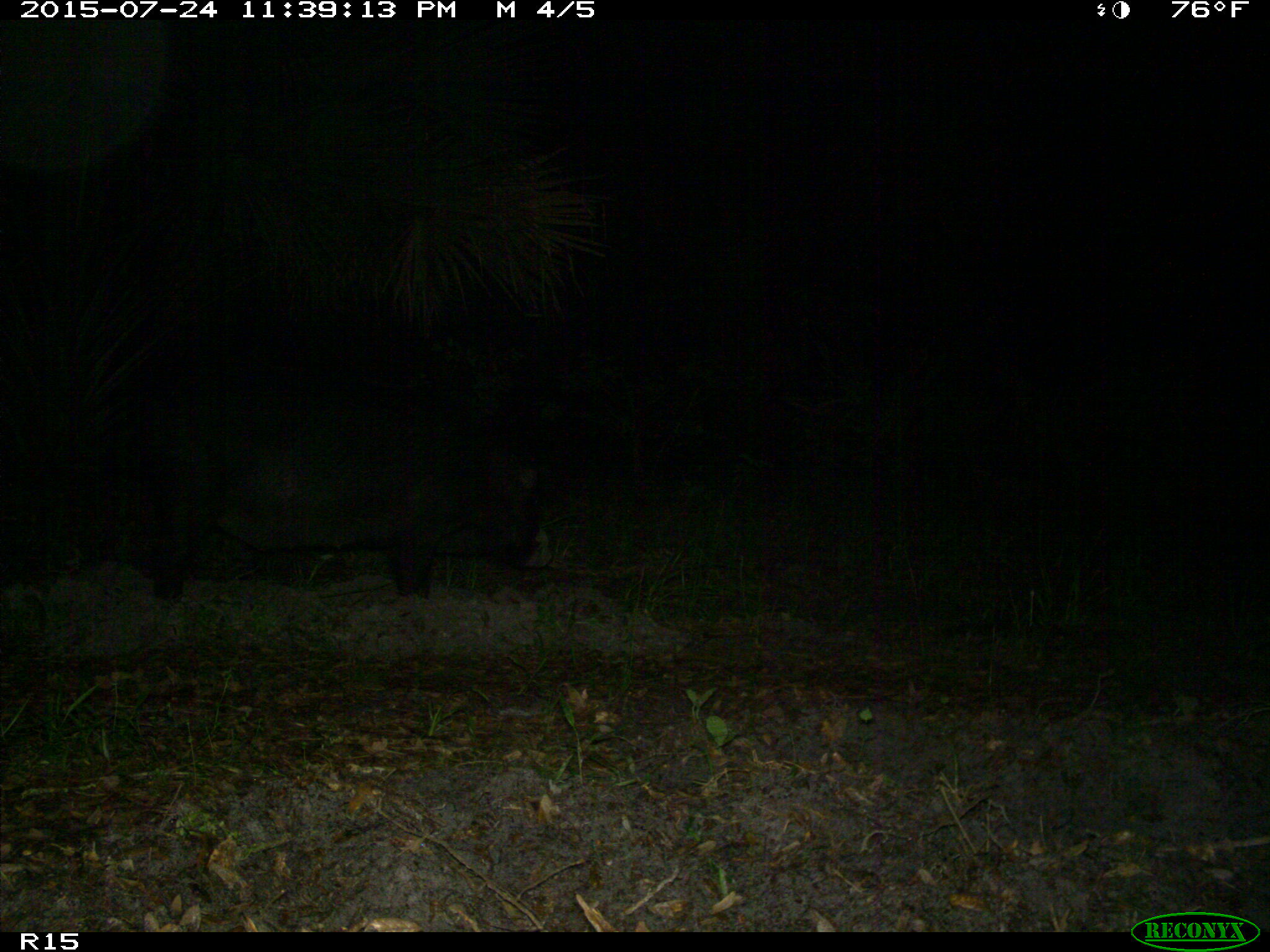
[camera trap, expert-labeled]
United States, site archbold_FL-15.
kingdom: Animalia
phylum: Chordata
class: Mammalia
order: Artiodactyla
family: Suidae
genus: Sus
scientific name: Sus scrofa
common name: wild boar